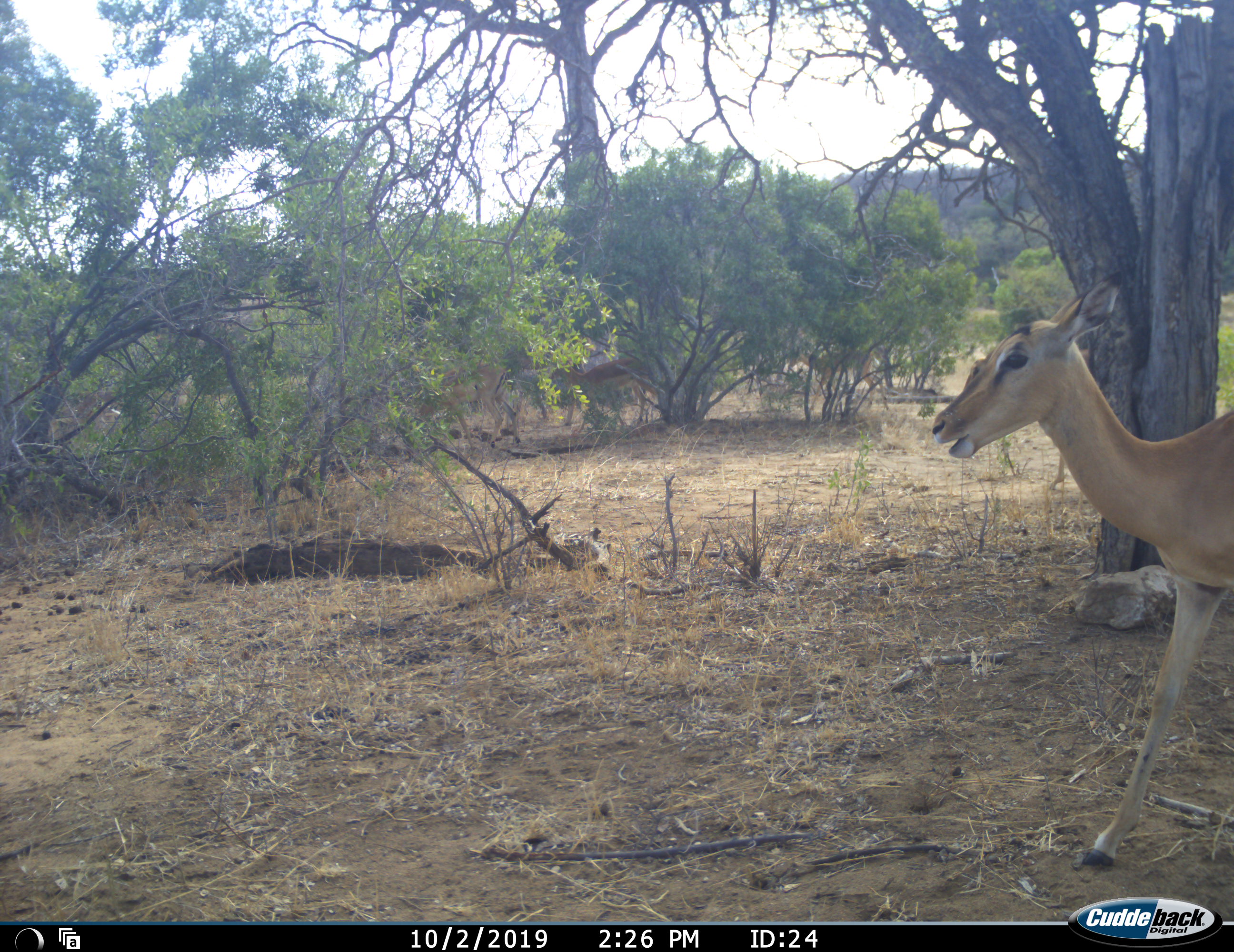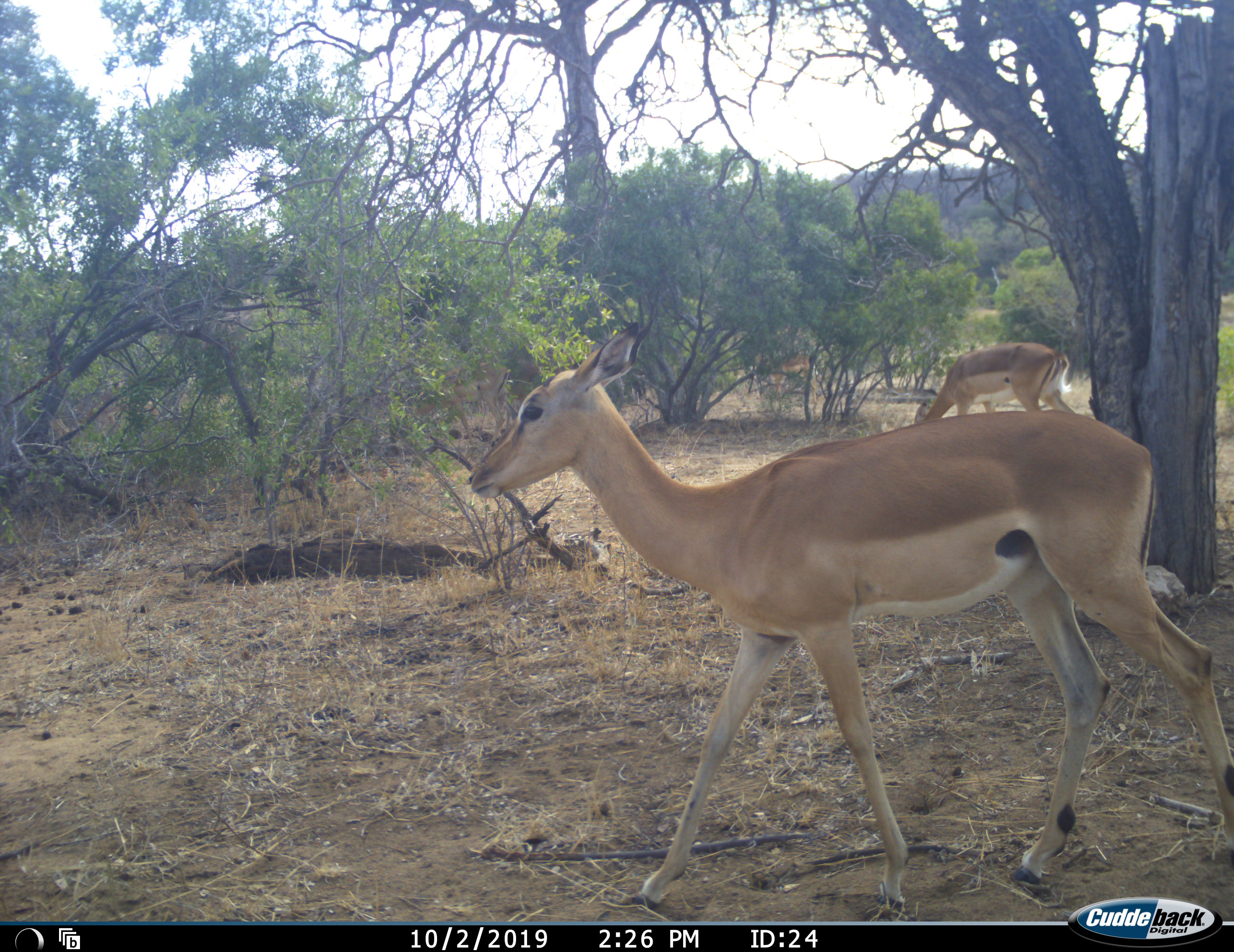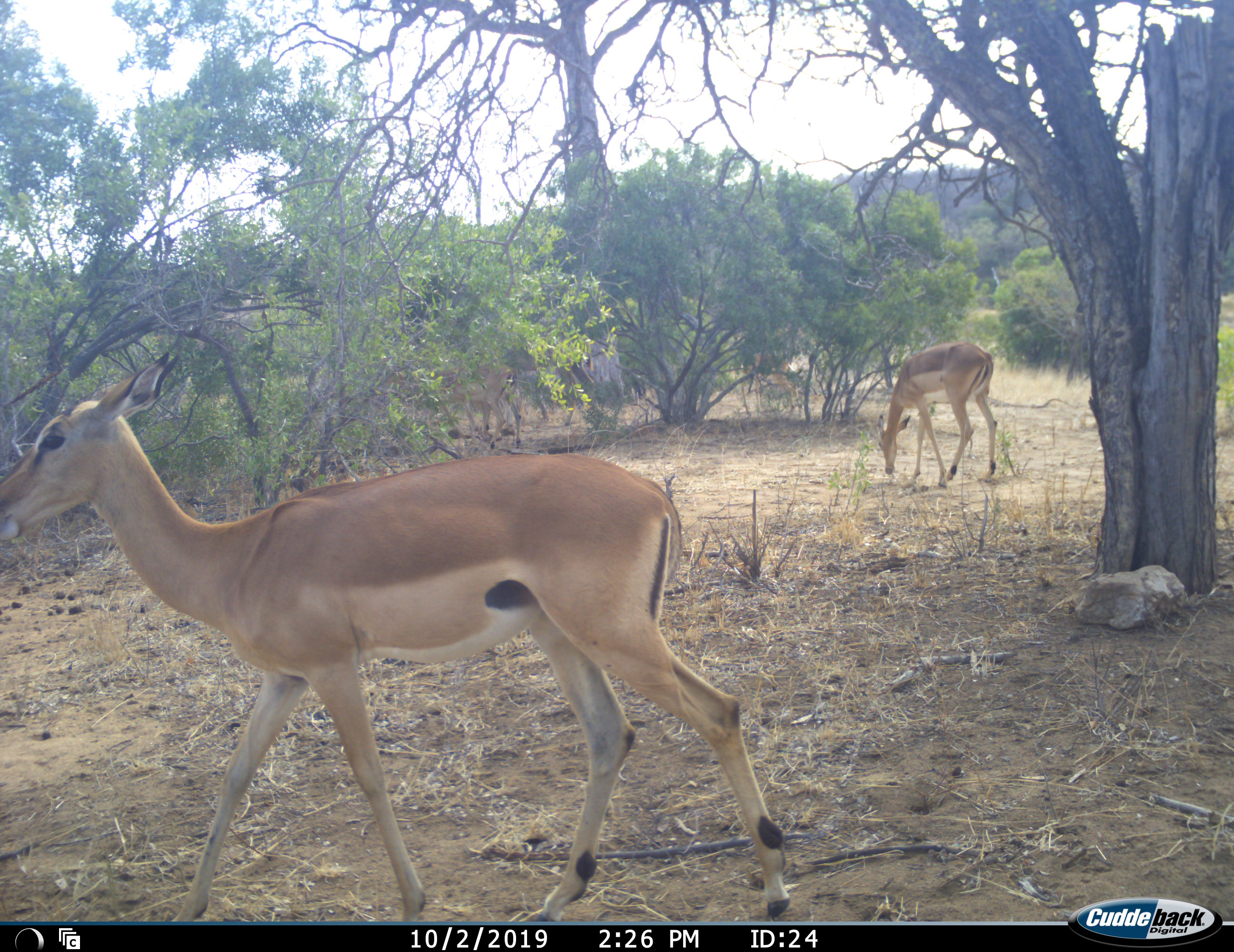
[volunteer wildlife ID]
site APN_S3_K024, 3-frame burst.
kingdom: Animalia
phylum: Chordata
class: Mammalia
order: Artiodactyla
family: Bovidae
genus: Aepyceros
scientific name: Aepyceros melampus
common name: impala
Impala (Aepyceros melampus), count 5. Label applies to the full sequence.